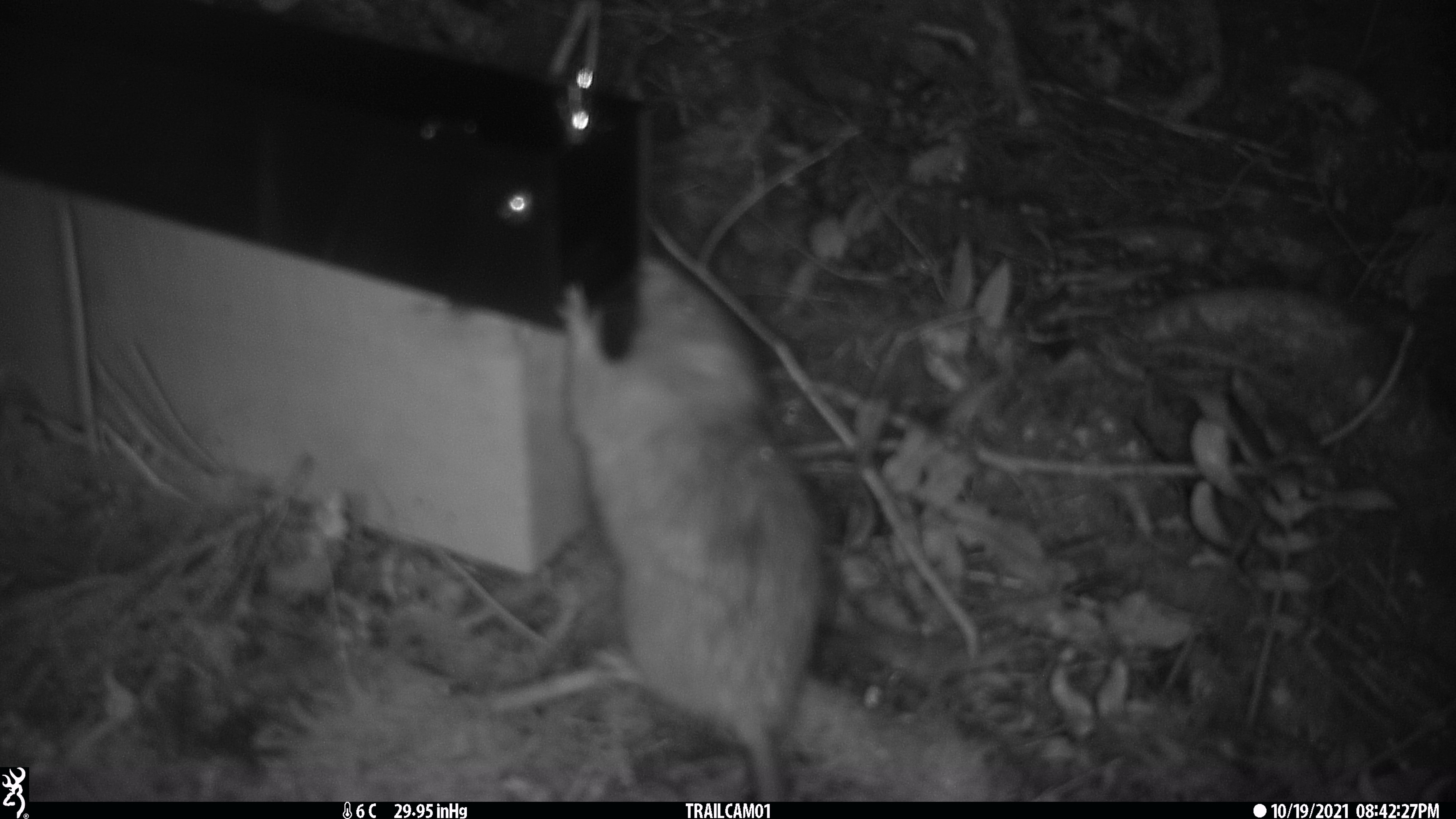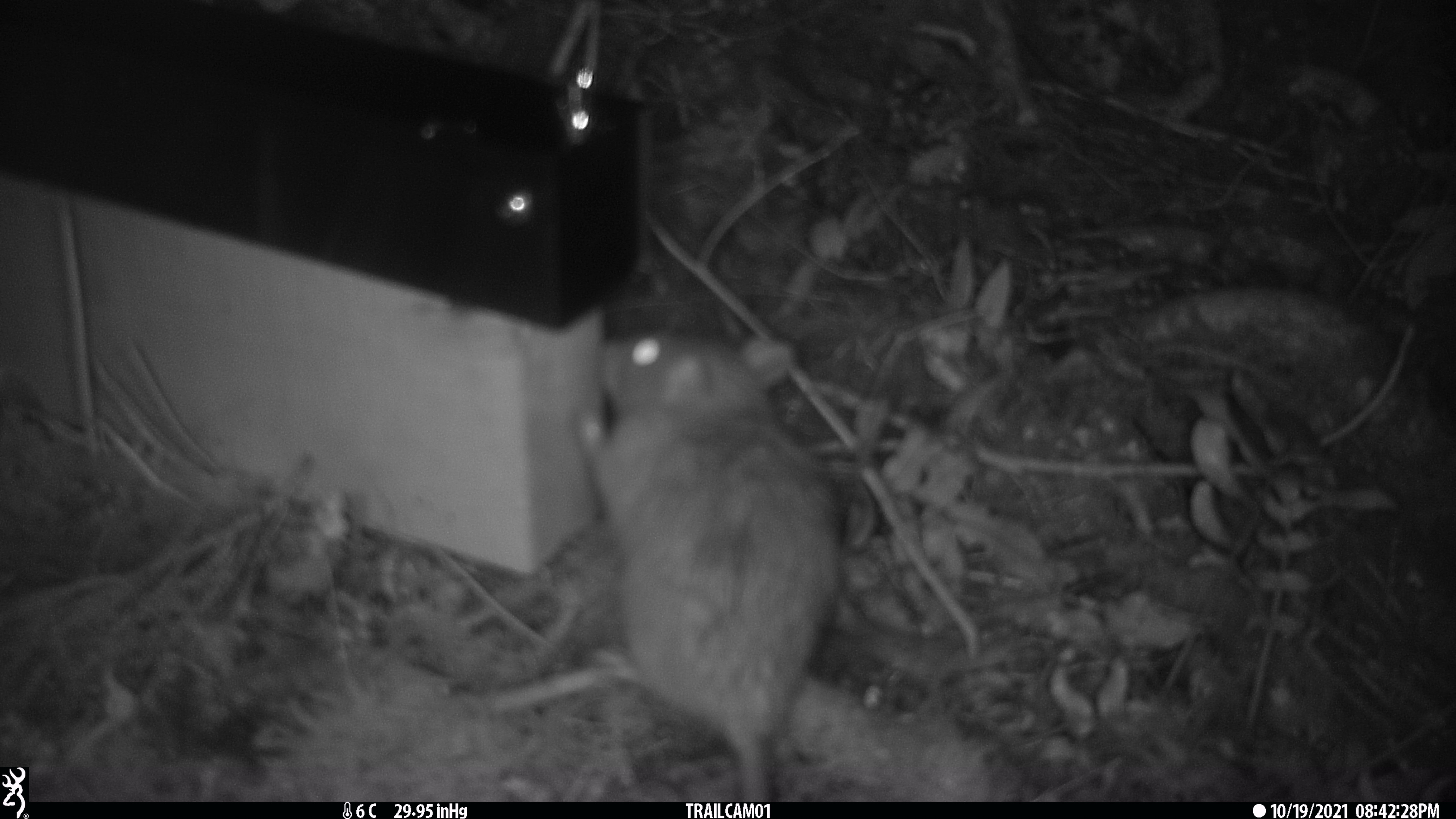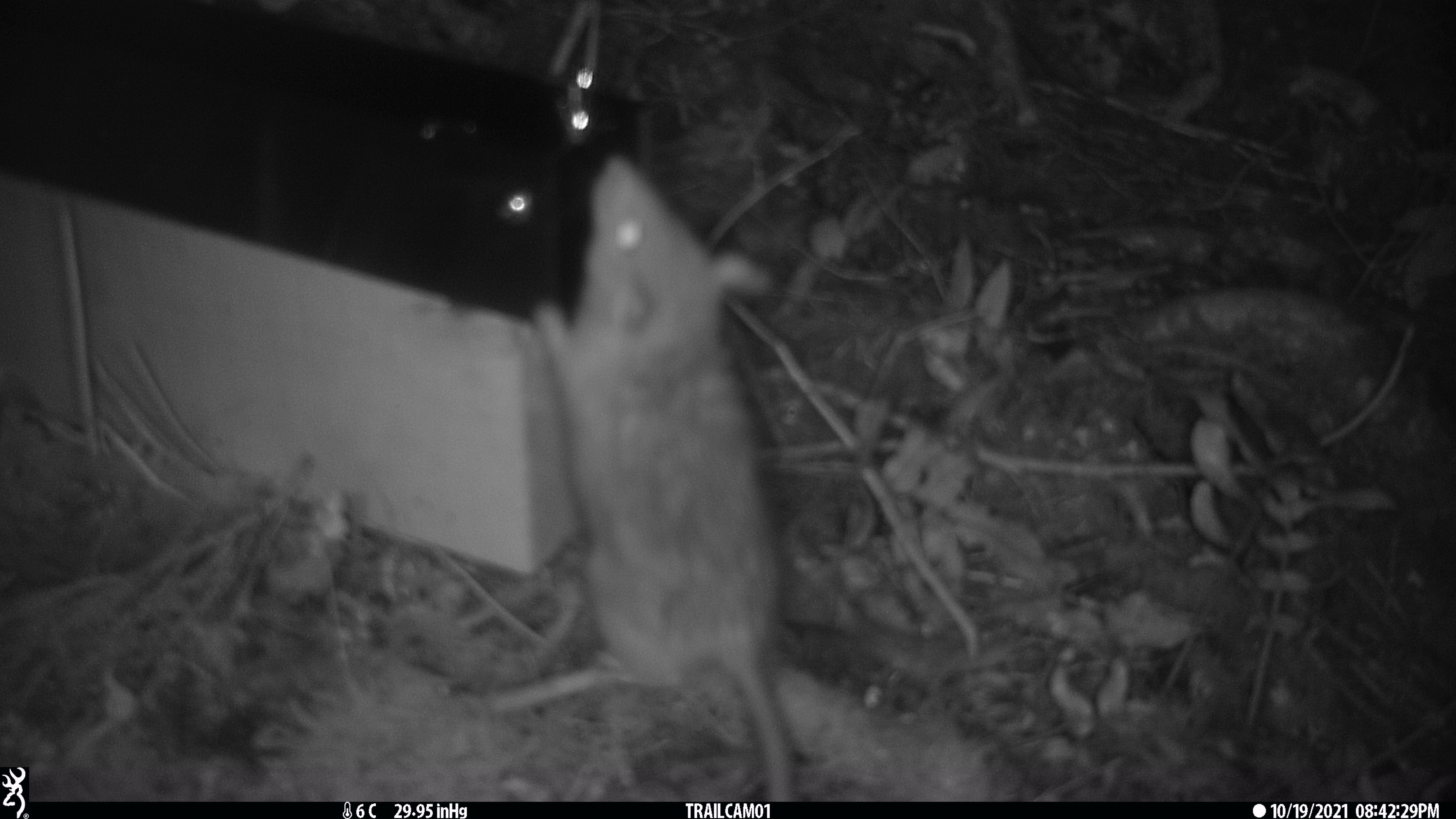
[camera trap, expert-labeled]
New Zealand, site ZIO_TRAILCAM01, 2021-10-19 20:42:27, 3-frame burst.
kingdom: Animalia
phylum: Chordata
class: Mammalia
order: Rodentia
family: Muridae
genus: Rattus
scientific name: Rattus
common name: rat